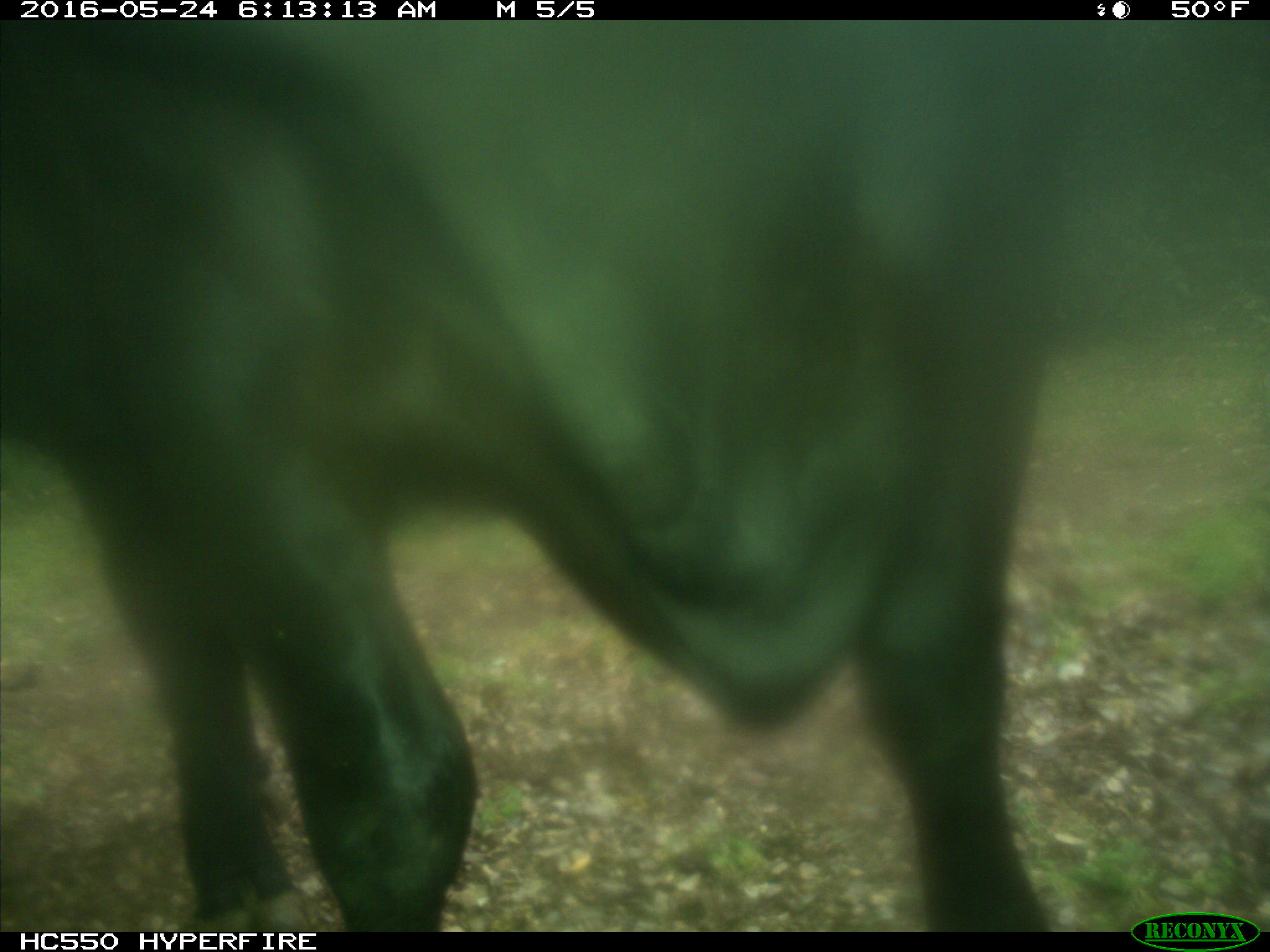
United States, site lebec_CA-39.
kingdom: Animalia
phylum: Chordata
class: Mammalia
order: Artiodactyla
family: Bovidae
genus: Bos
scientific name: Bos taurus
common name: domestic cow